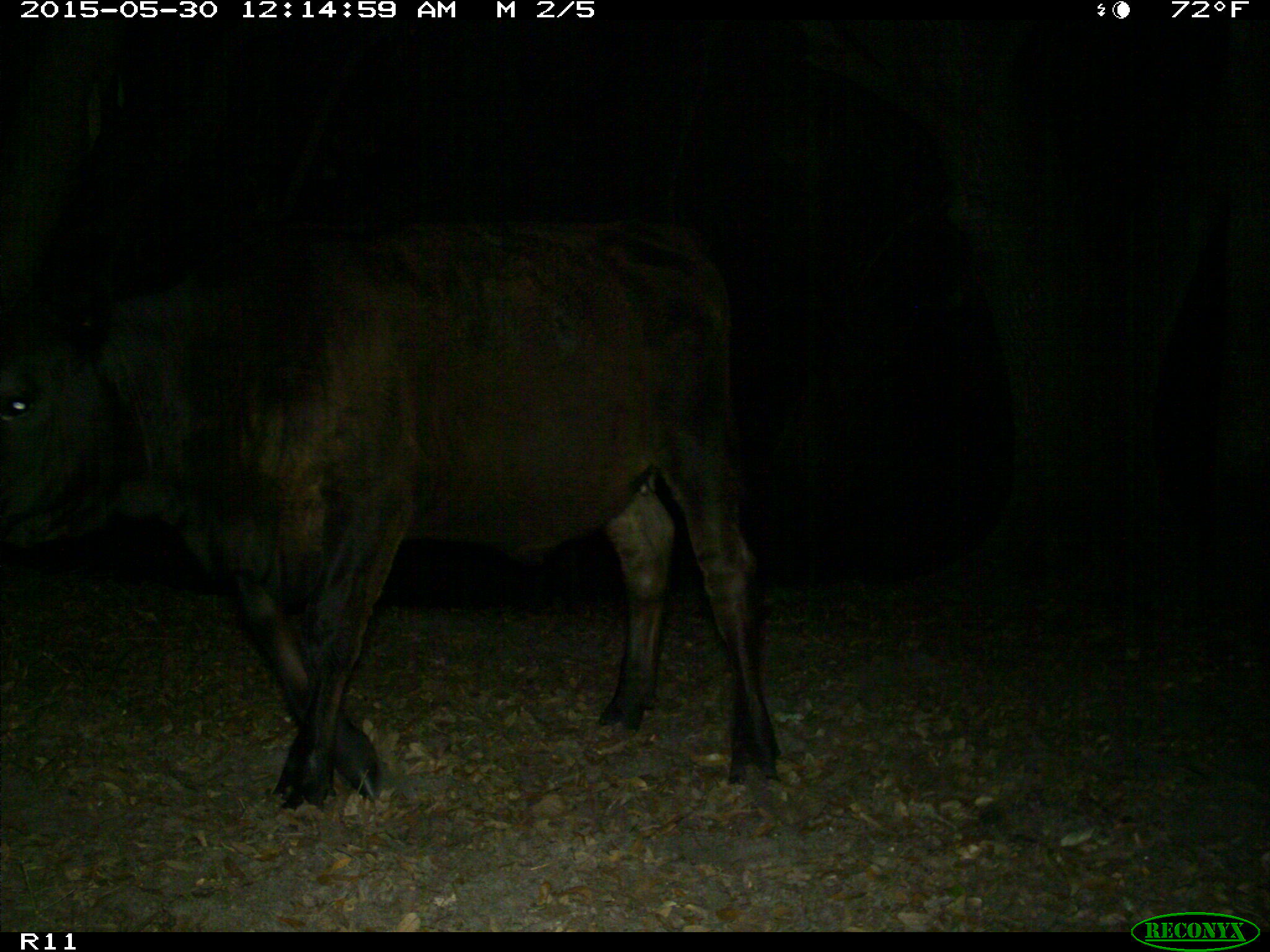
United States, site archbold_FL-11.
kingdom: Animalia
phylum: Chordata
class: Mammalia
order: Artiodactyla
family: Bovidae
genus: Bos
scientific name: Bos taurus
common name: domestic cow